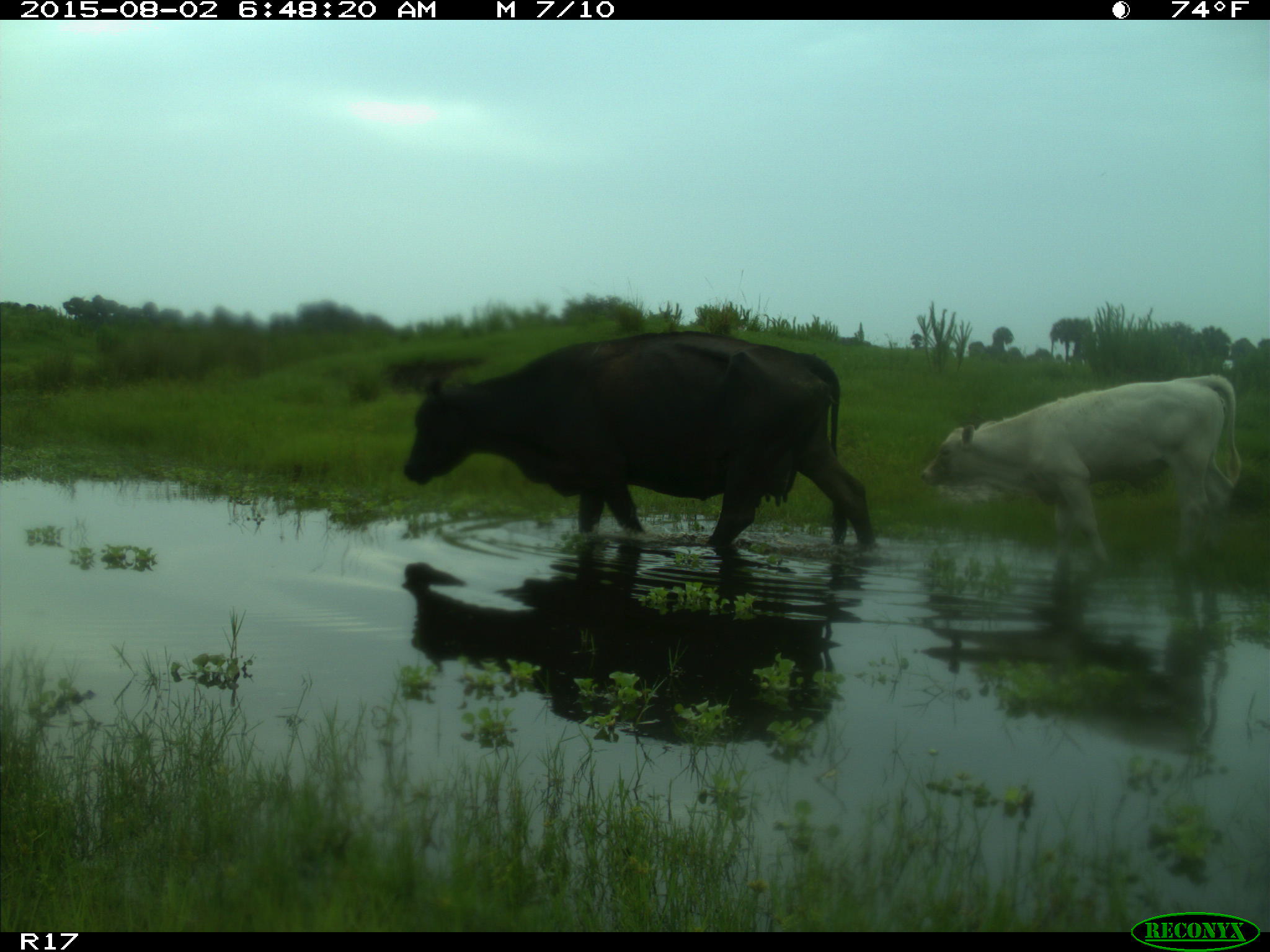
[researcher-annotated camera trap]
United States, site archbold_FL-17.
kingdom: Animalia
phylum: Chordata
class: Mammalia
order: Artiodactyla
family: Bovidae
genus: Bos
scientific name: Bos taurus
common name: domestic cow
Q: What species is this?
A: Bos taurus (domestic cow).